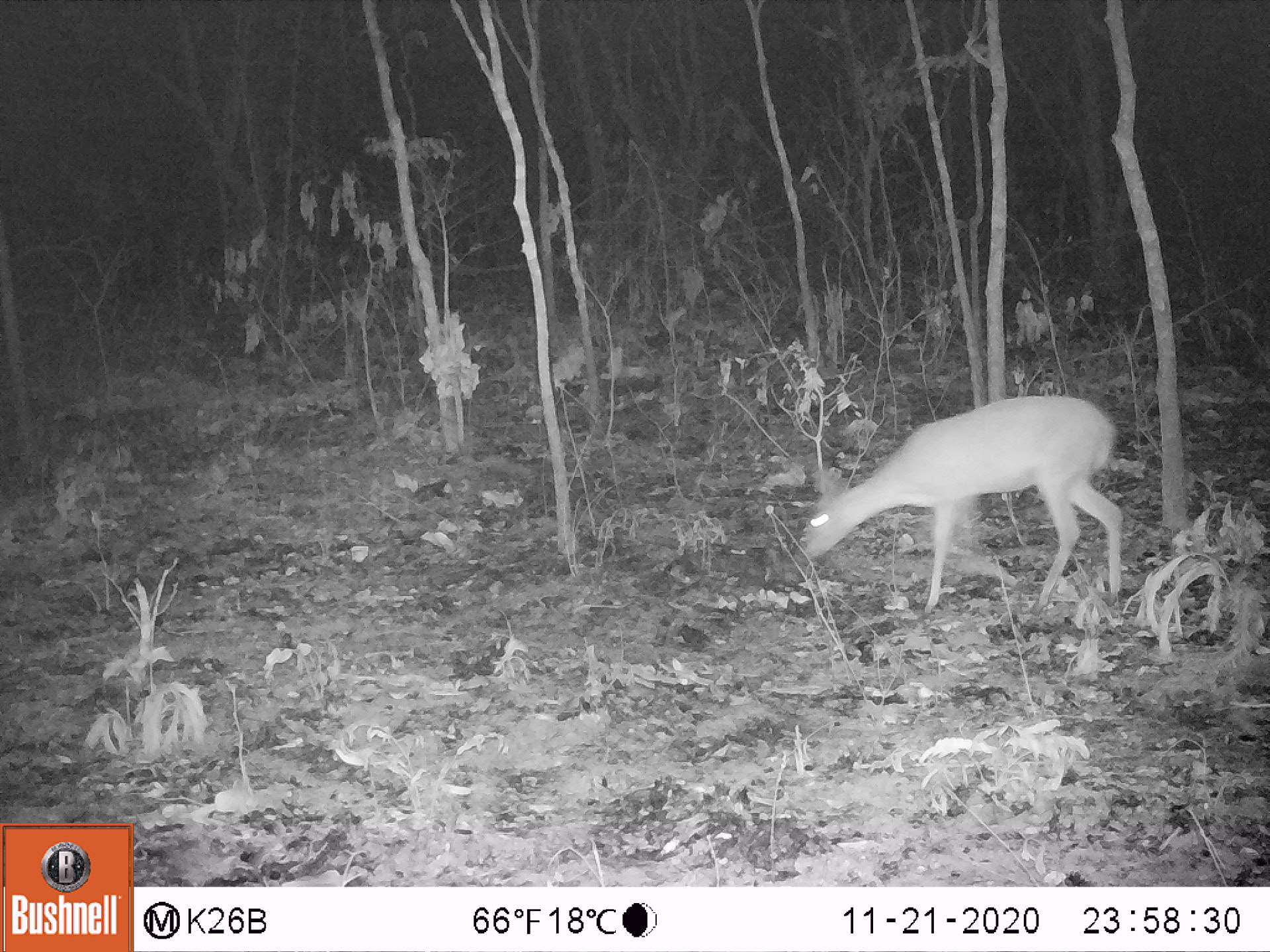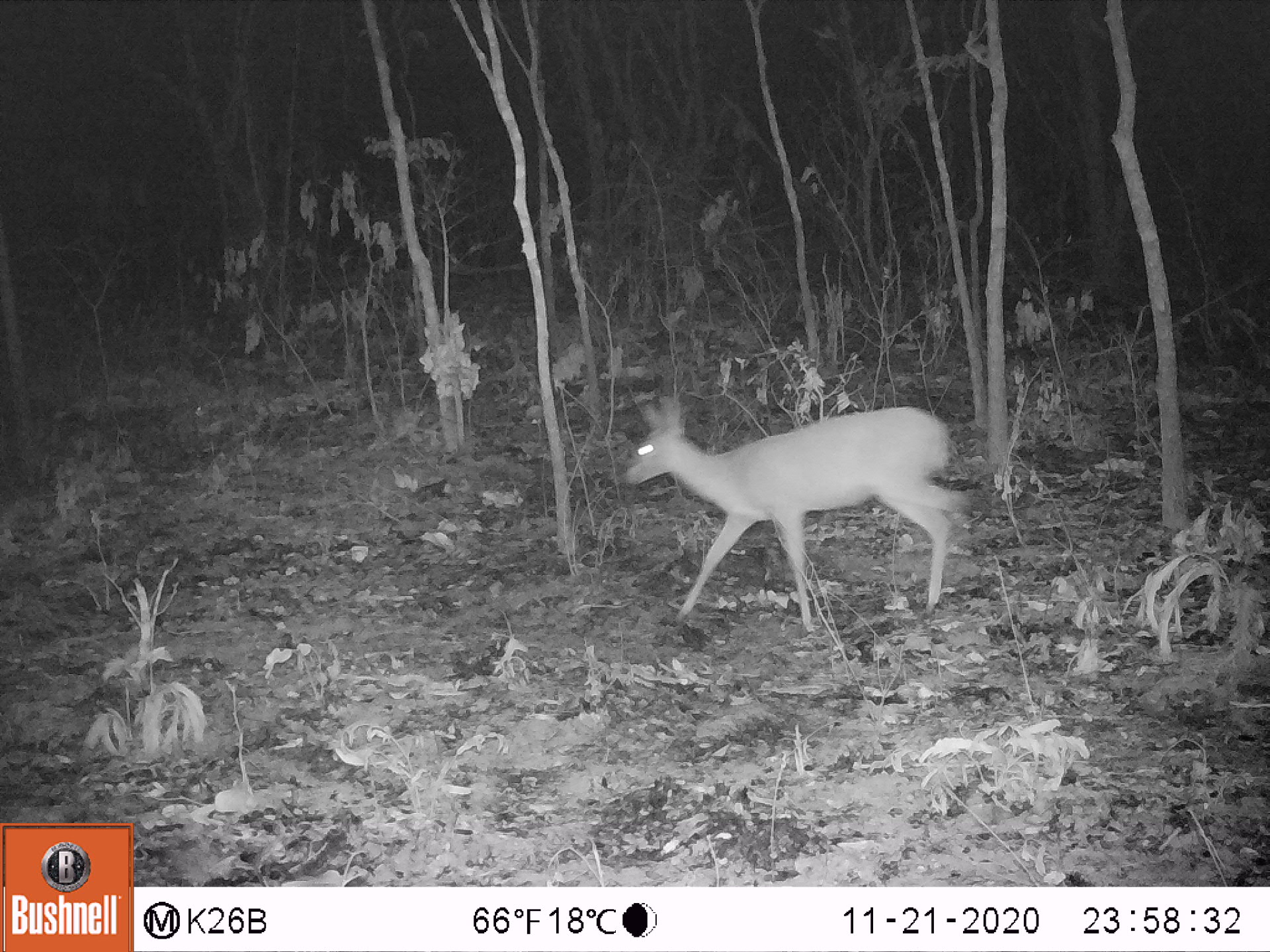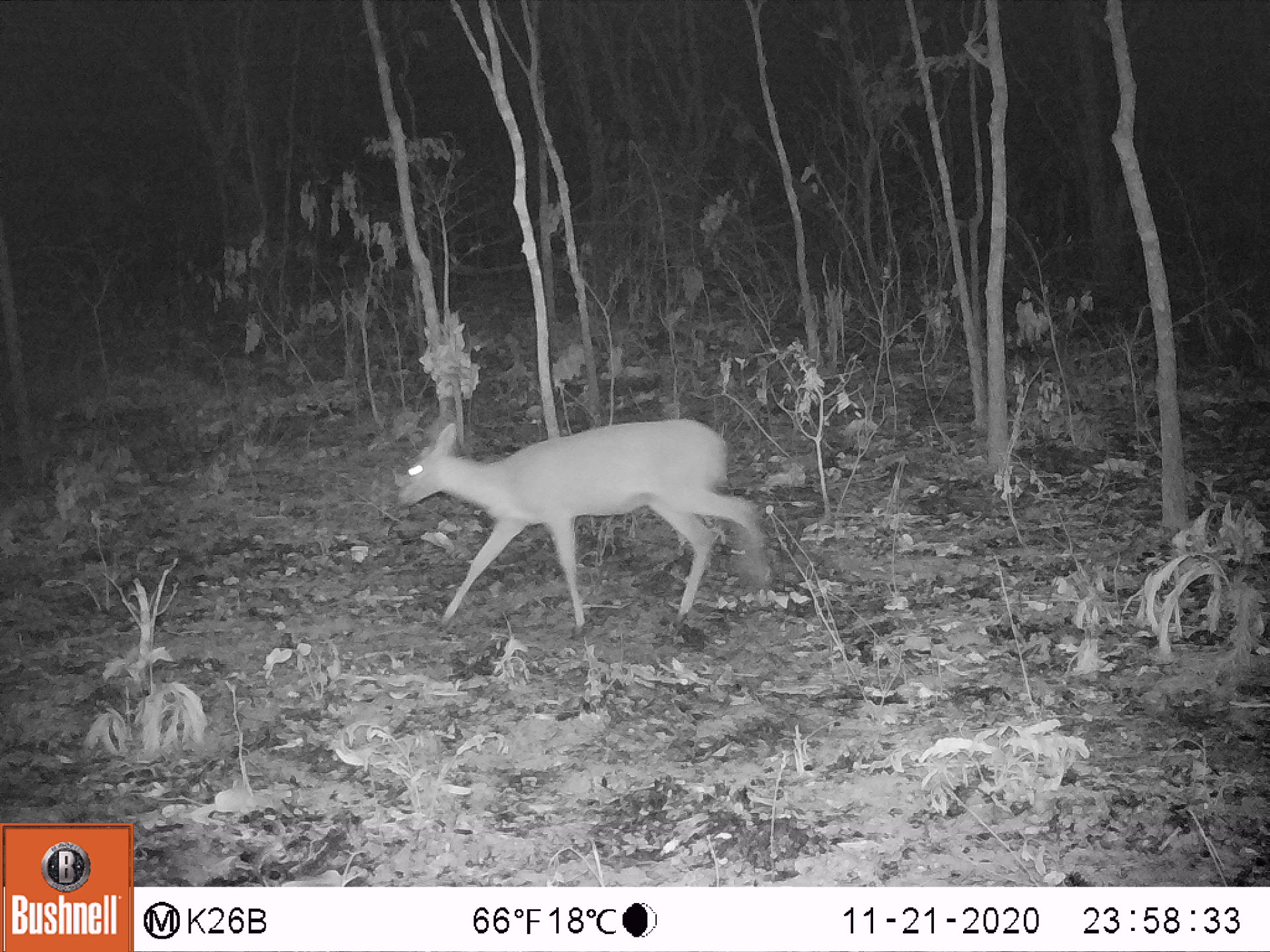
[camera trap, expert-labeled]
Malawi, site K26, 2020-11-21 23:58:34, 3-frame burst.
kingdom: Animalia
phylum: Chordata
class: Mammalia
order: Artiodactyla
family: Bovidae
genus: Sylvicapra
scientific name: Sylvicapra grimmia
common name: common duiker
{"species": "common duiker (Sylvicapra grimmia)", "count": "1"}